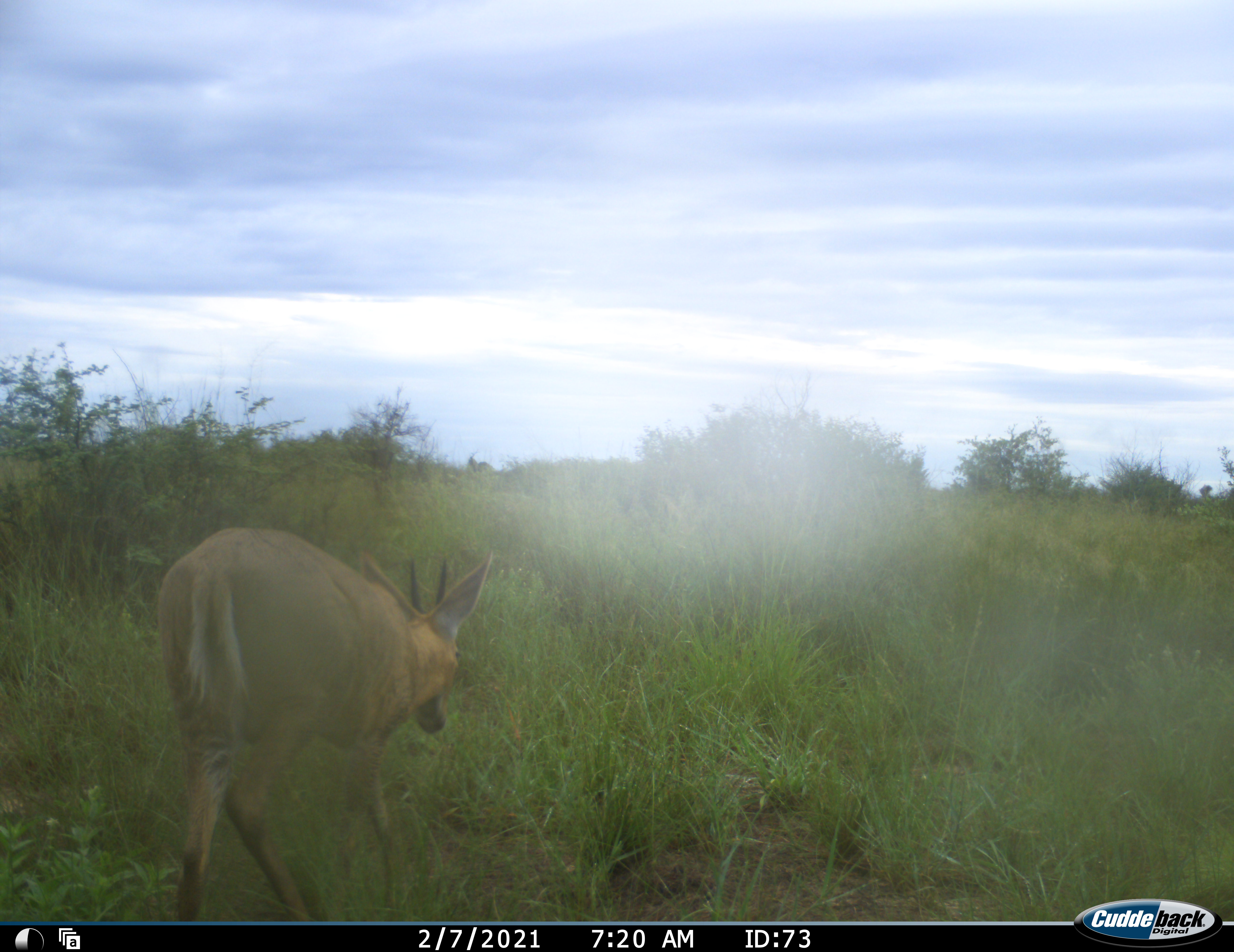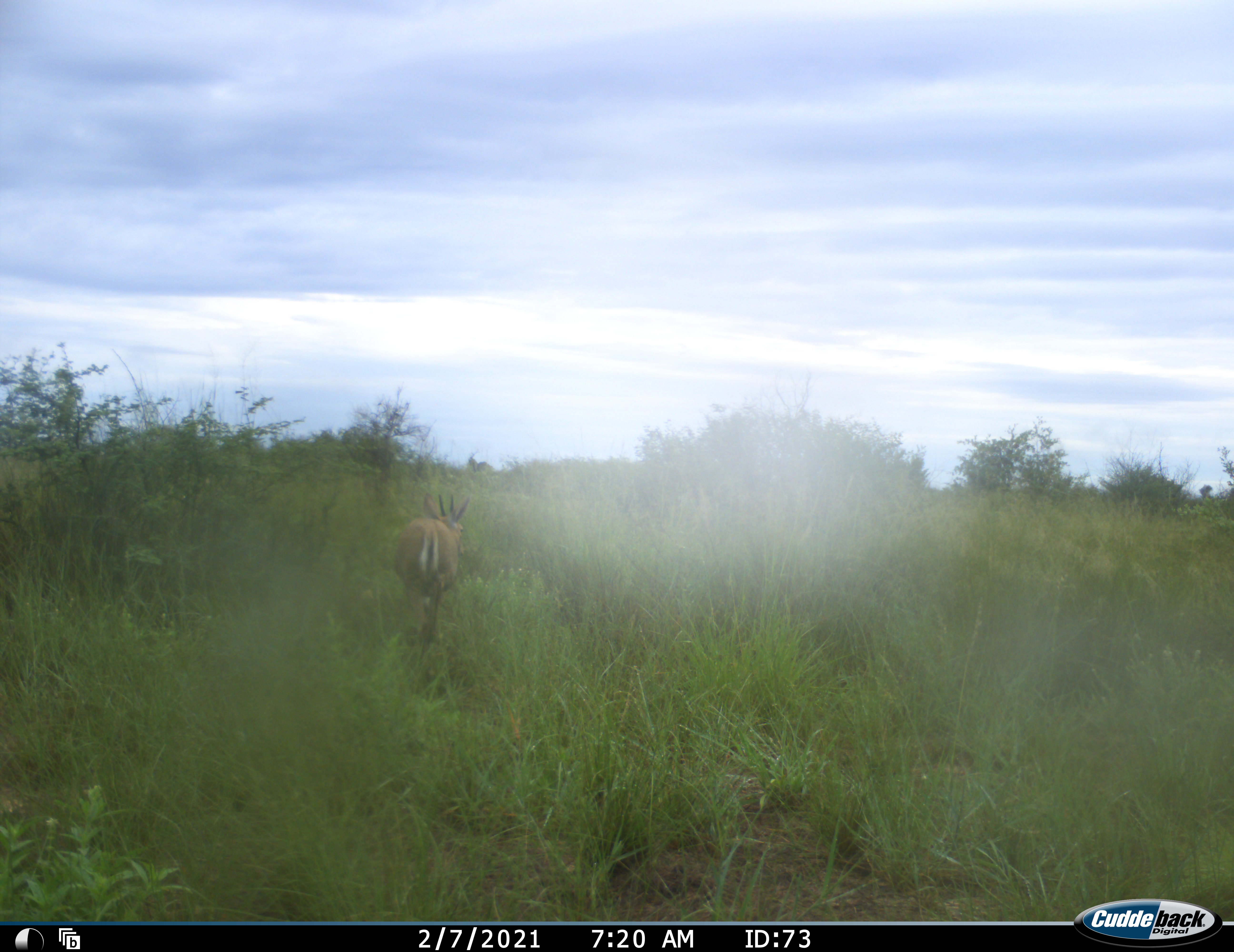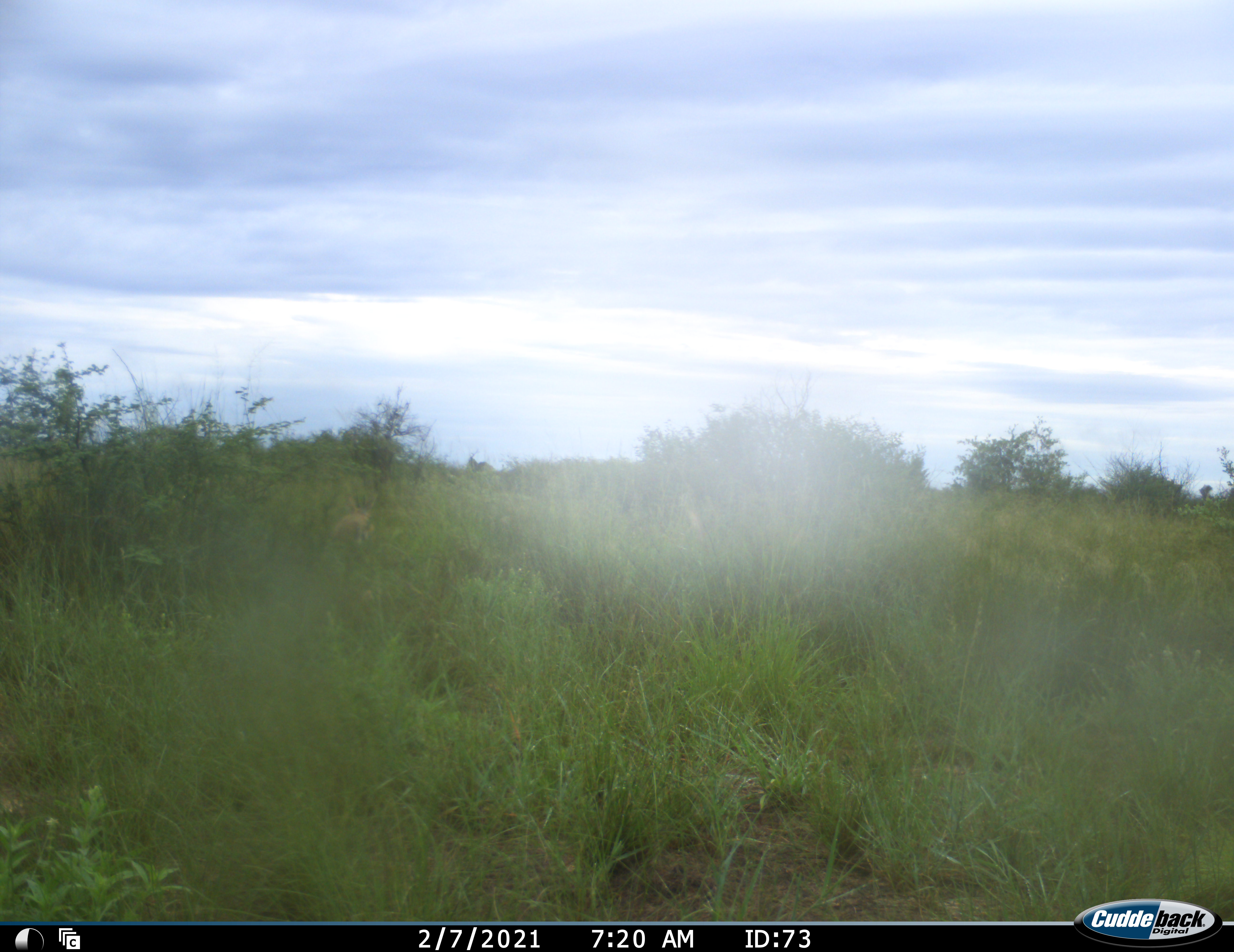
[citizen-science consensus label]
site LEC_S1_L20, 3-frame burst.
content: unidentified animal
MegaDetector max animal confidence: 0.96